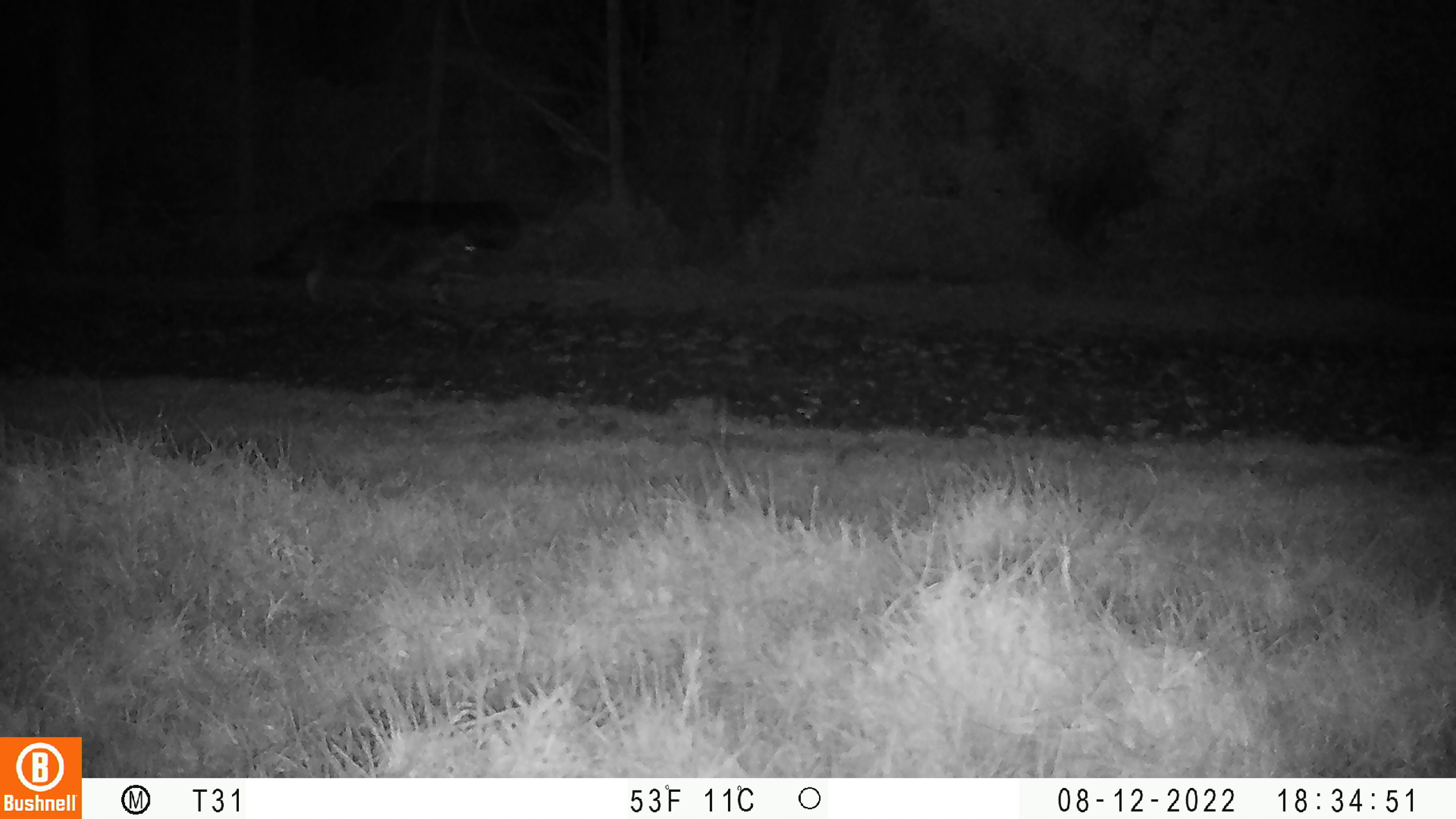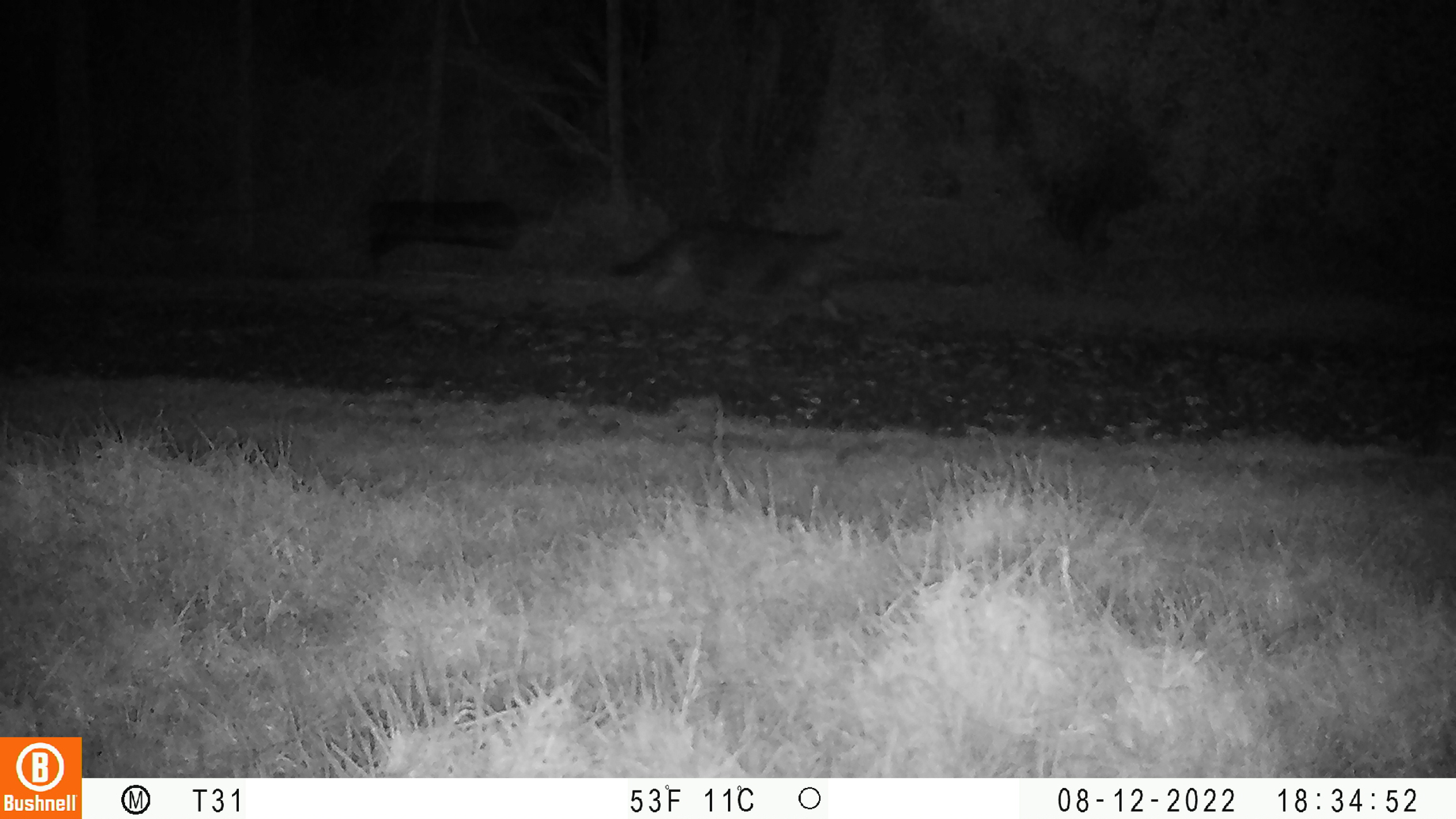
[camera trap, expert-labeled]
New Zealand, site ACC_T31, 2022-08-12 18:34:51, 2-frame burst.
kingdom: Animalia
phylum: Chordata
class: Mammalia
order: Carnivora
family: Felidae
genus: Felis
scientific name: Felis catus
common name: domestic cat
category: cat